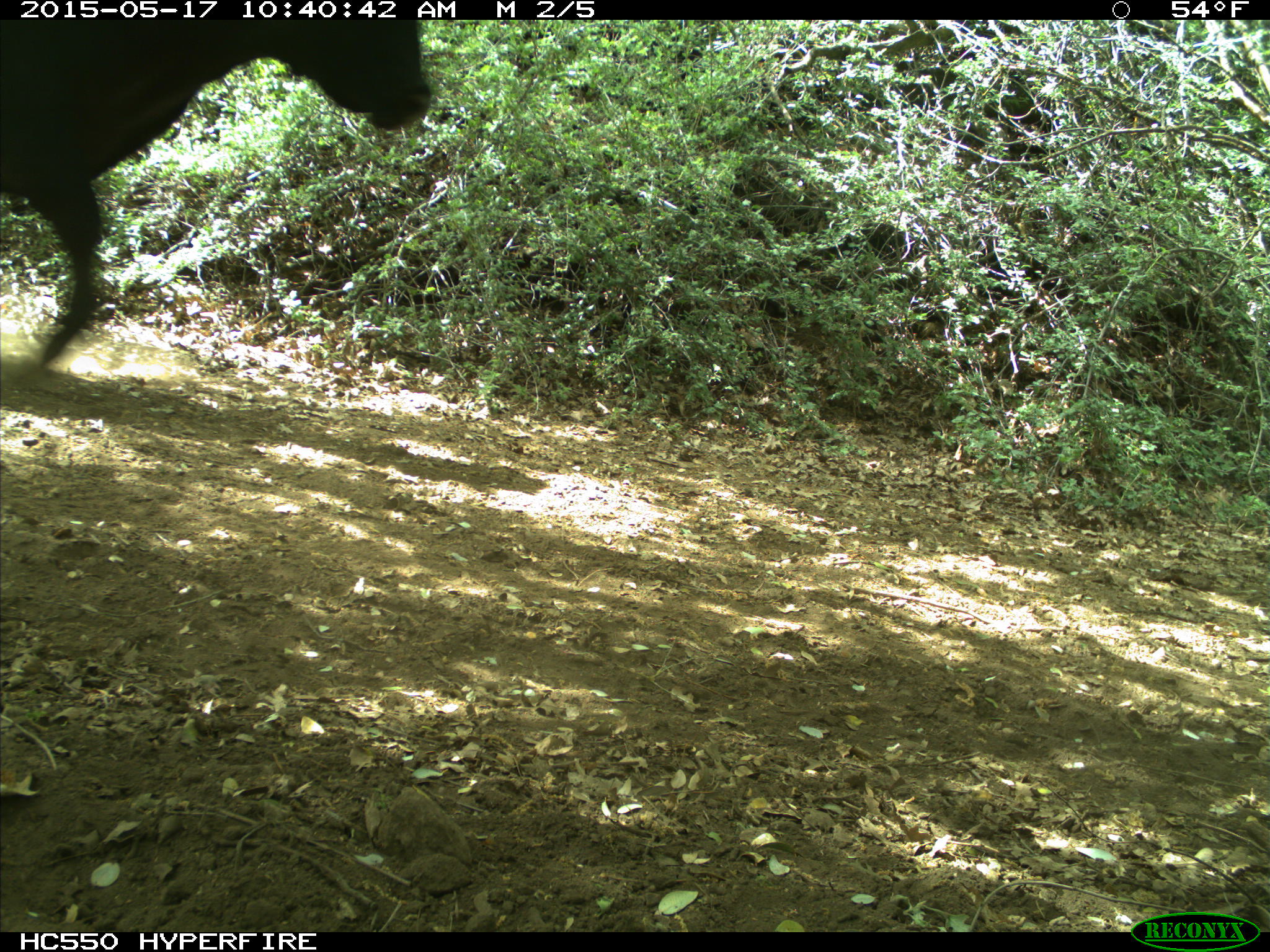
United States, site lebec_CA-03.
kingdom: Animalia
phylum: Chordata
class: Mammalia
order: Artiodactyla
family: Bovidae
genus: Bos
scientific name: Bos taurus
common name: domestic cow